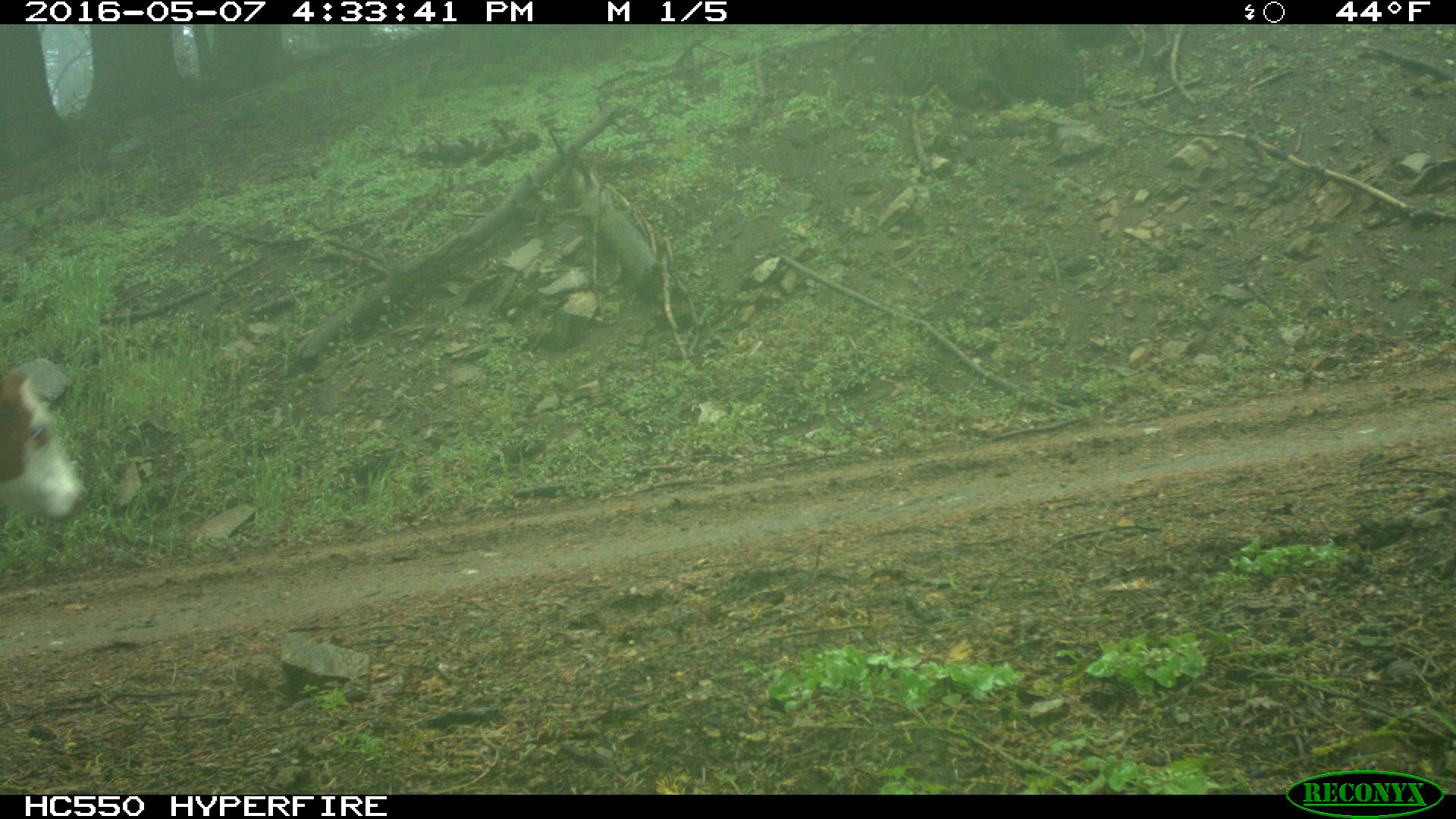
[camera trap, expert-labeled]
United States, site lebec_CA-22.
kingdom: Animalia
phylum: Chordata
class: Mammalia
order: Artiodactyla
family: Bovidae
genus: Bos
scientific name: Bos taurus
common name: domestic cow